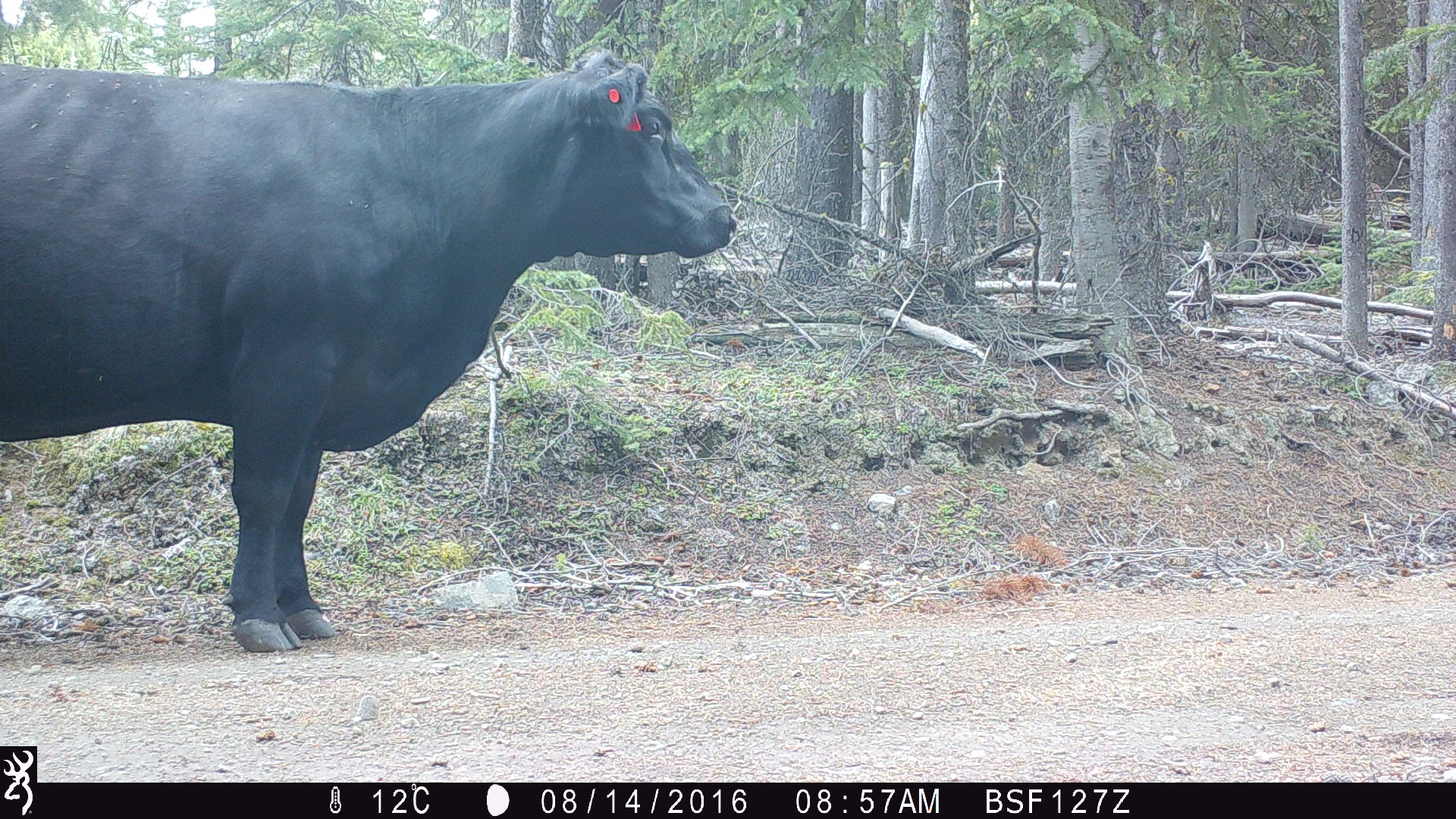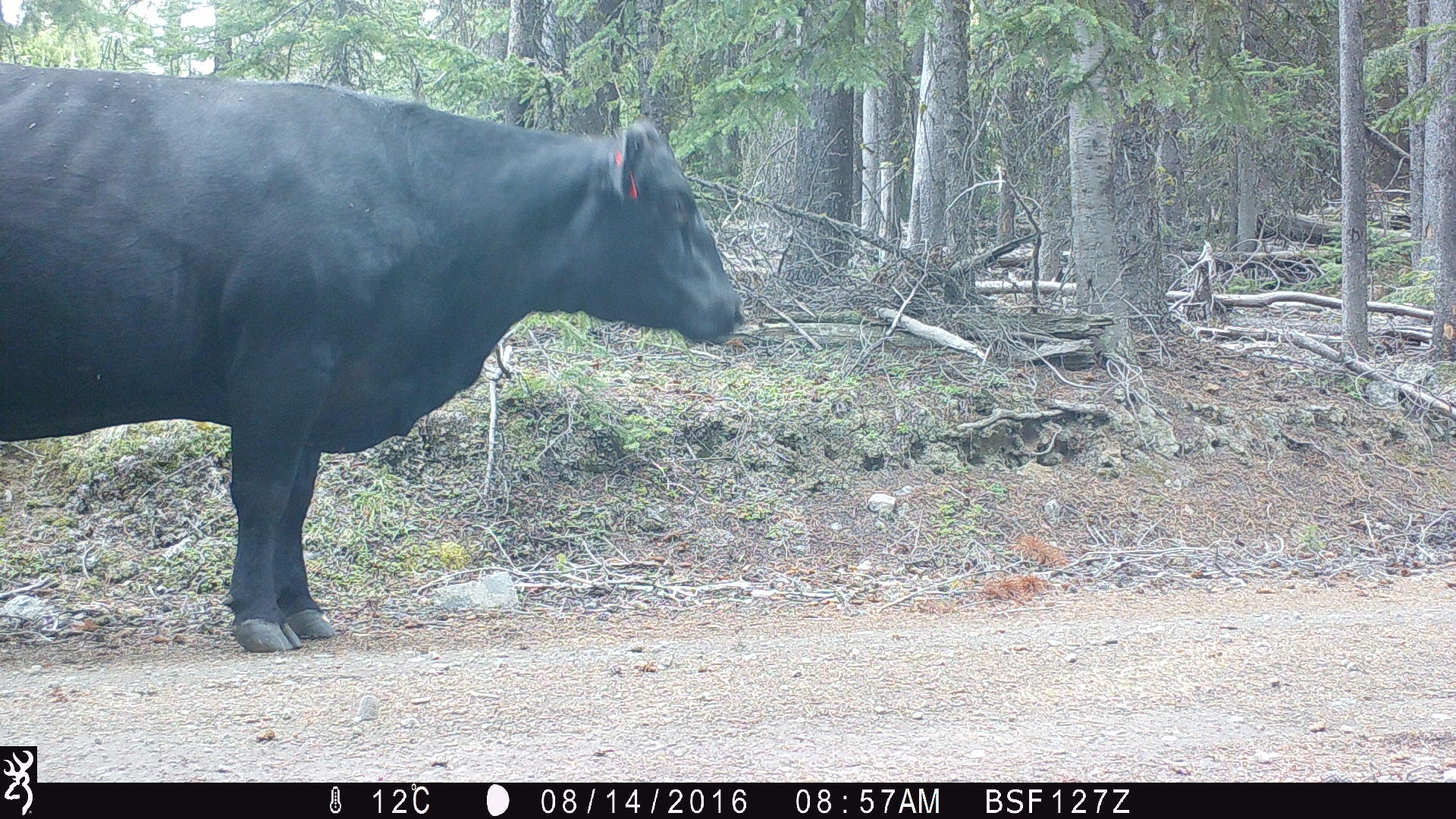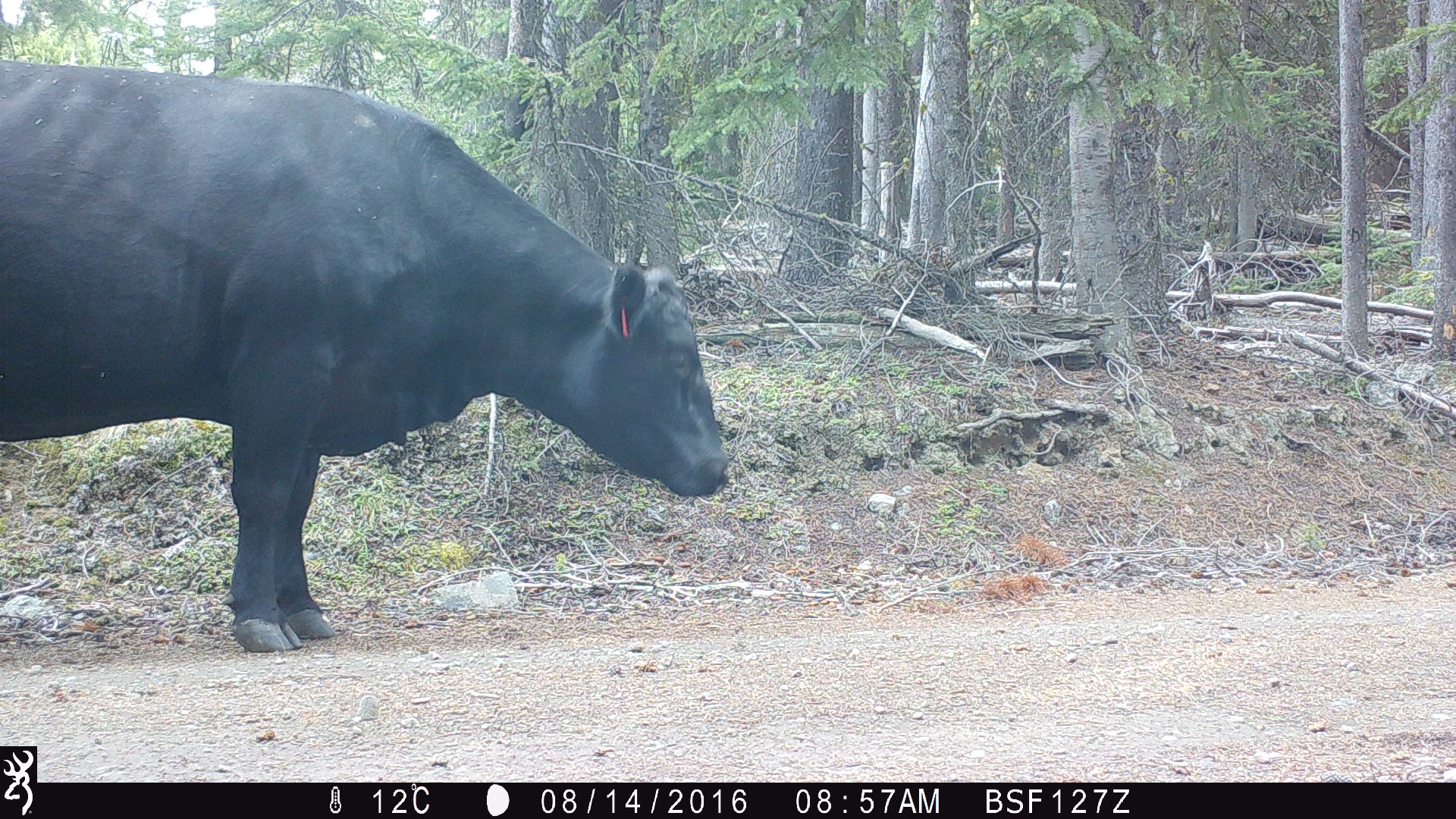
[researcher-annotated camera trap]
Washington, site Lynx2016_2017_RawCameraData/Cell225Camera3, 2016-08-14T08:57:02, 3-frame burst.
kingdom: Animalia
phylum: Chordata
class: Mammalia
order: Artiodactyla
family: Bovidae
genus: Bos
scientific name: Bos taurus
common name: domestic cattle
Domestic cattle (Bos taurus). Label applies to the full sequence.